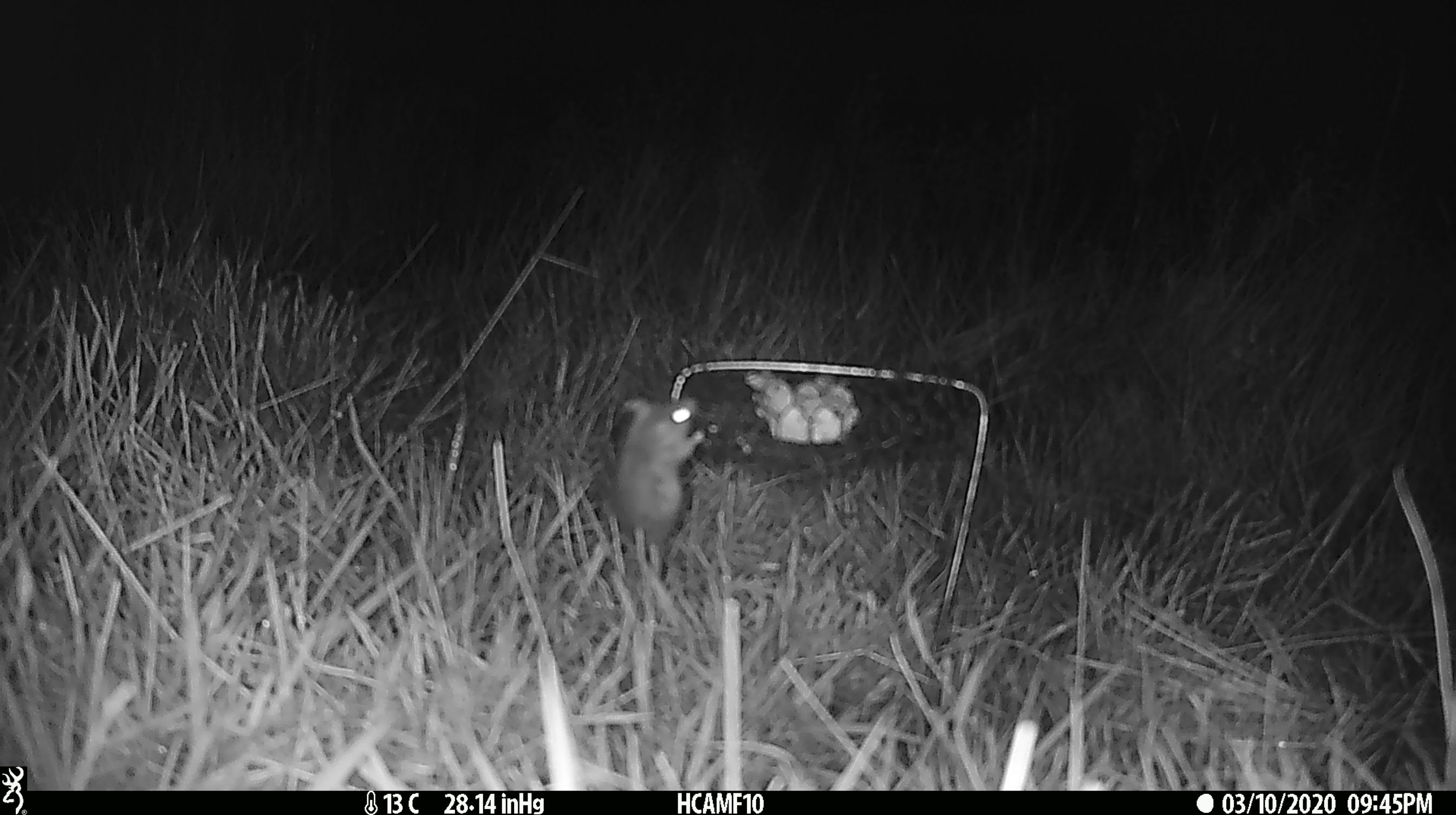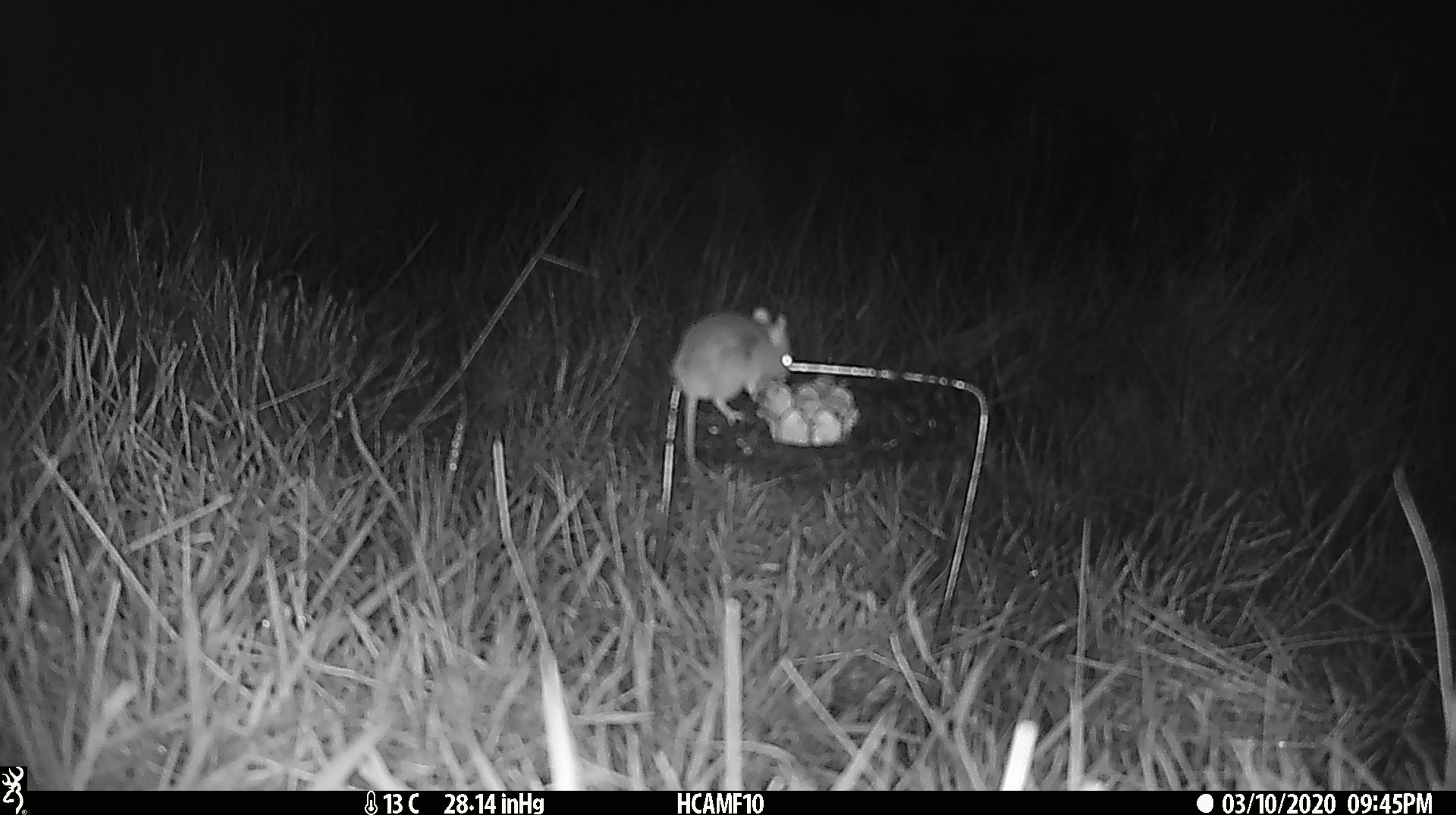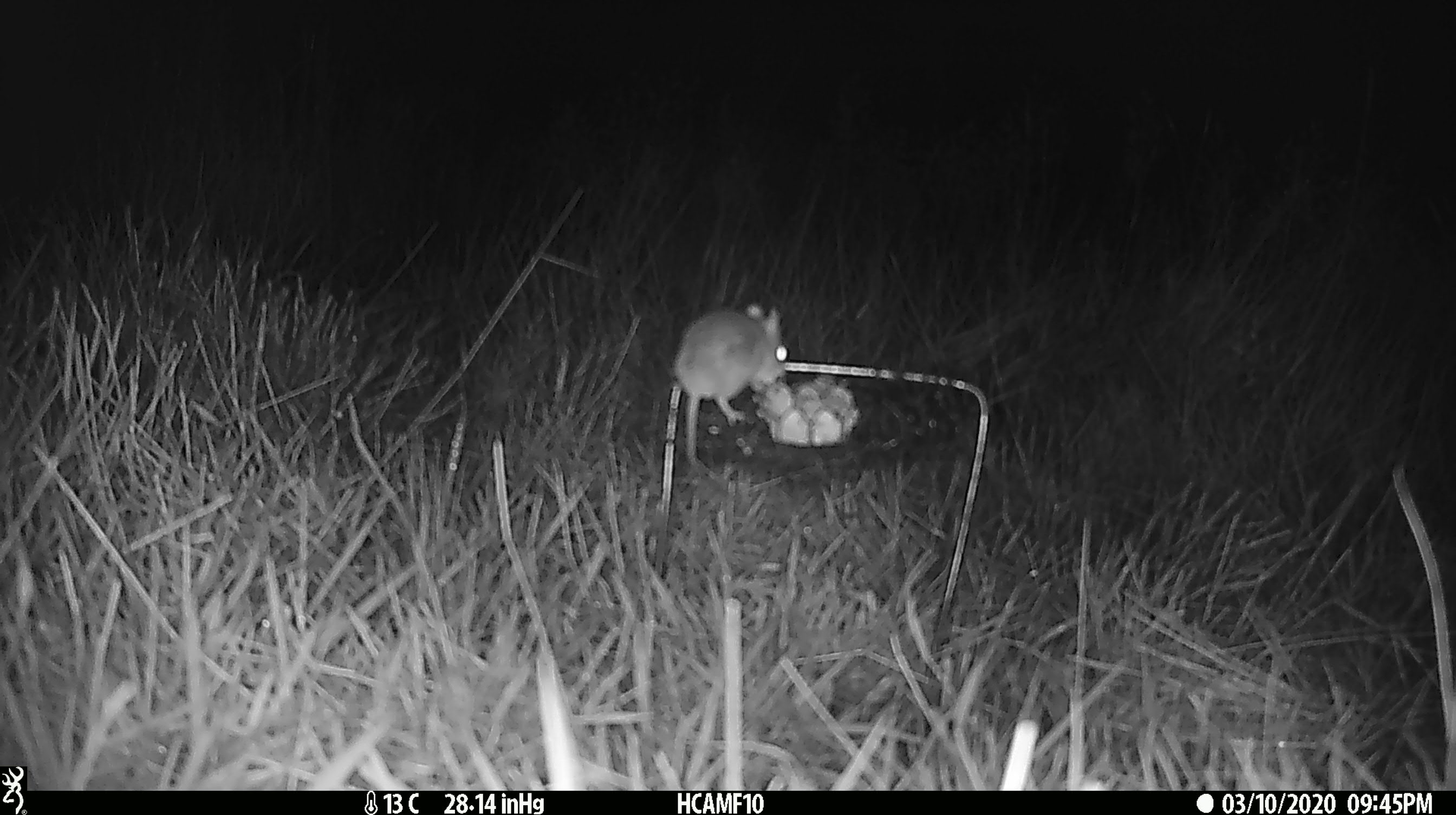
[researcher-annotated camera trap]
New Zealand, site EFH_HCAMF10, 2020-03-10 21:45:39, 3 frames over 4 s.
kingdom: Animalia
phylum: Chordata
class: Mammalia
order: Rodentia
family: Muridae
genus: Mus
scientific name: Mus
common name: mouse